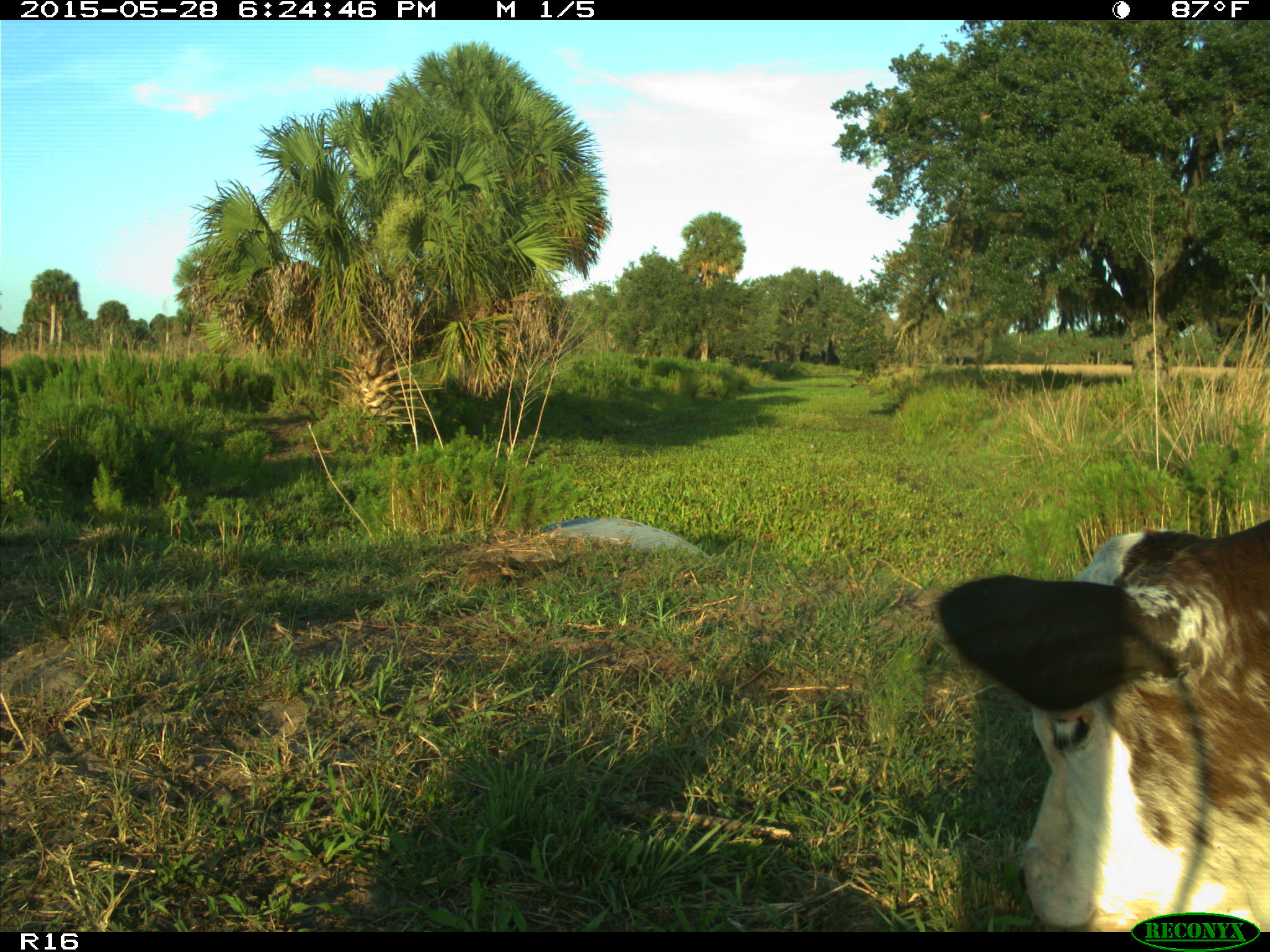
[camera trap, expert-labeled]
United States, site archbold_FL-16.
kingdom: Animalia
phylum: Chordata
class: Mammalia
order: Artiodactyla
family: Bovidae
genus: Bos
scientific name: Bos taurus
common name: domestic cow